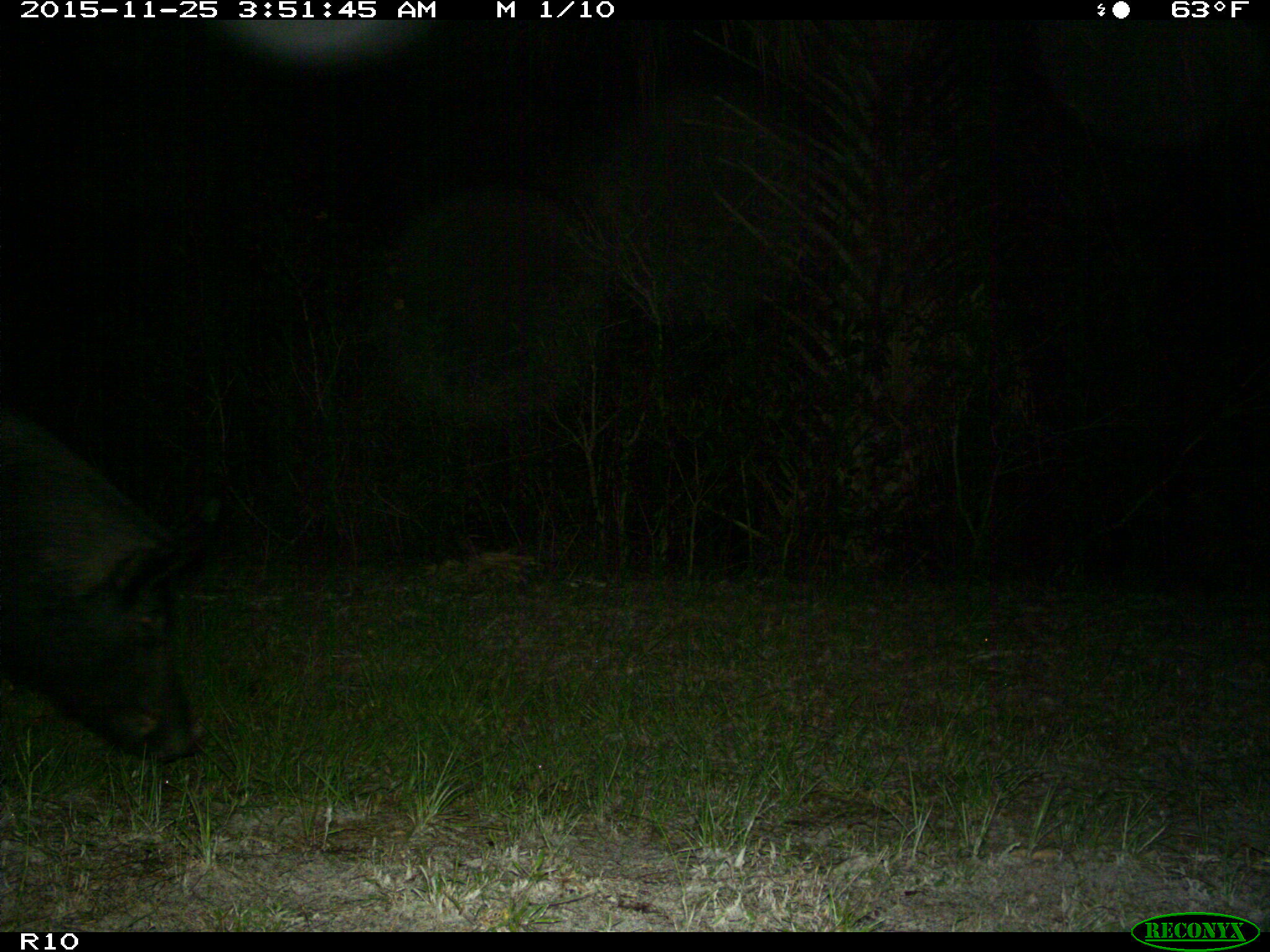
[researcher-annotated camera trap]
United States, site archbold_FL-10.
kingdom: Animalia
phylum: Chordata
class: Mammalia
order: Artiodactyla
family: Suidae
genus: Sus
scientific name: Sus scrofa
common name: wild boar